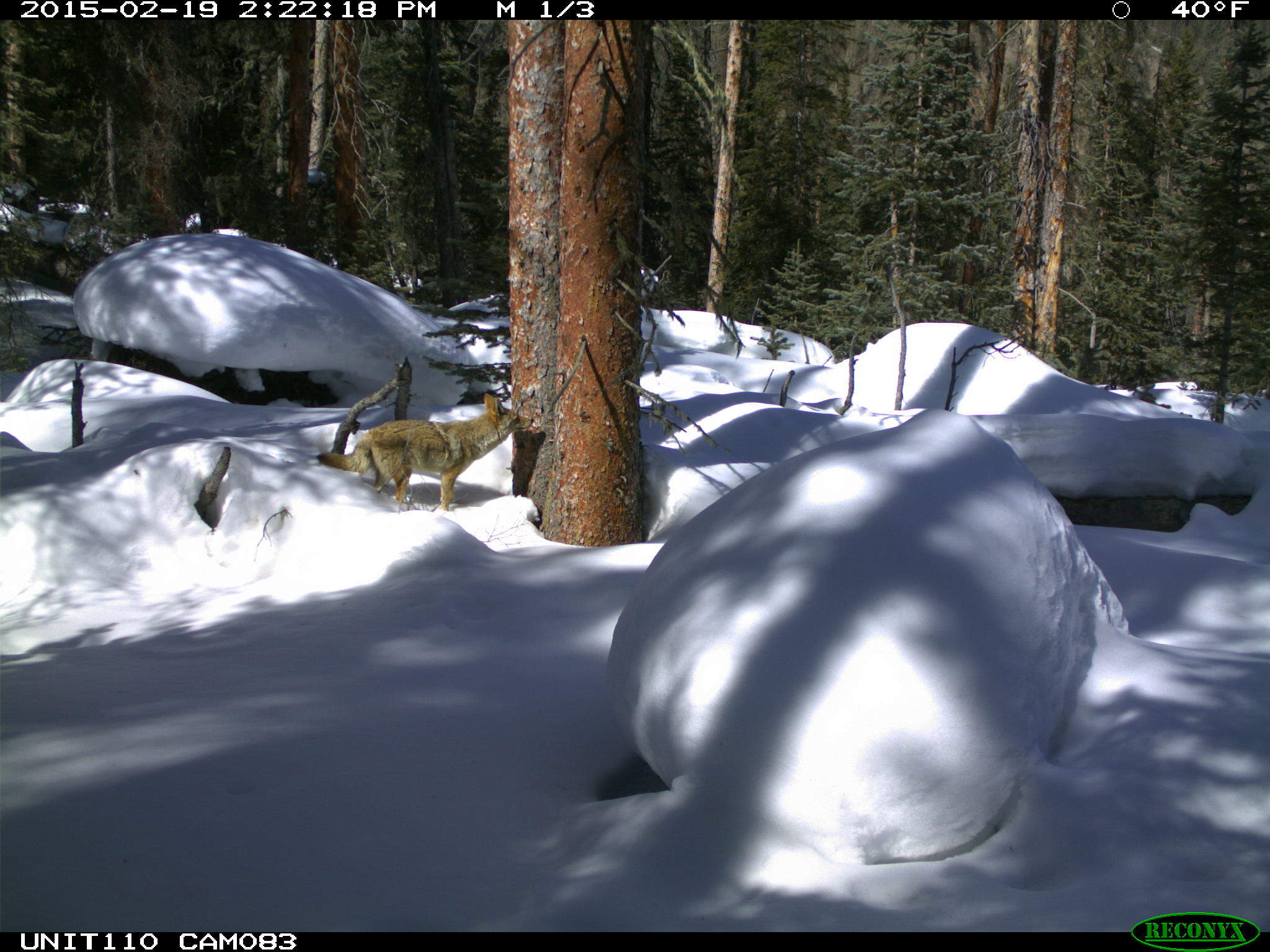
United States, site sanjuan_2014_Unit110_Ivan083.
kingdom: Animalia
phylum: Chordata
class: Mammalia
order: Carnivora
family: Canidae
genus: Canis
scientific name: Canis latrans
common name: coyote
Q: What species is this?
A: Canis latrans (coyote).